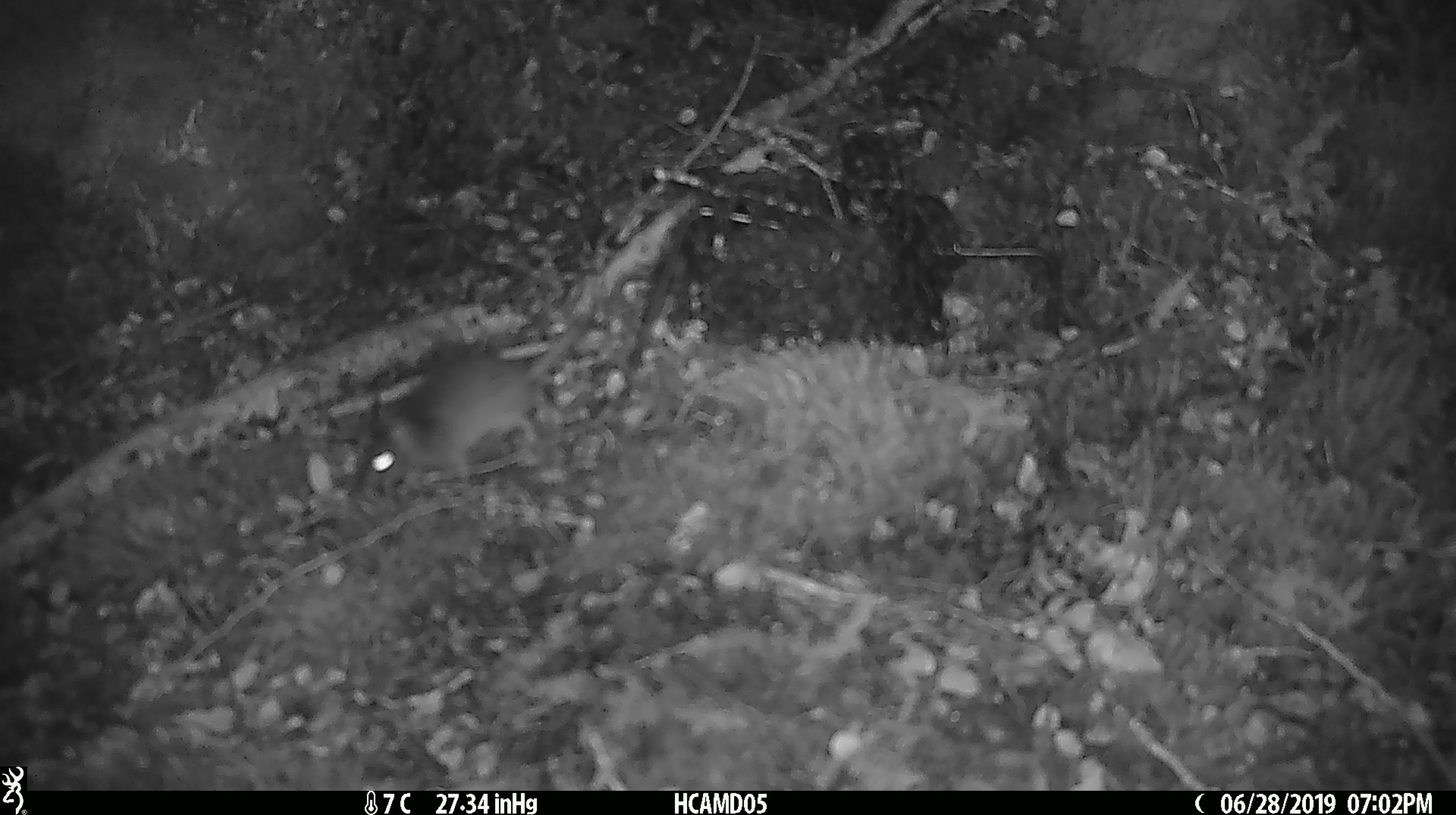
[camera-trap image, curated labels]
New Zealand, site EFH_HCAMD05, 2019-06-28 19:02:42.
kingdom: Animalia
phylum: Chordata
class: Mammalia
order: Rodentia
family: Muridae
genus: Mus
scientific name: Mus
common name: mouse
Mouse (Mus).